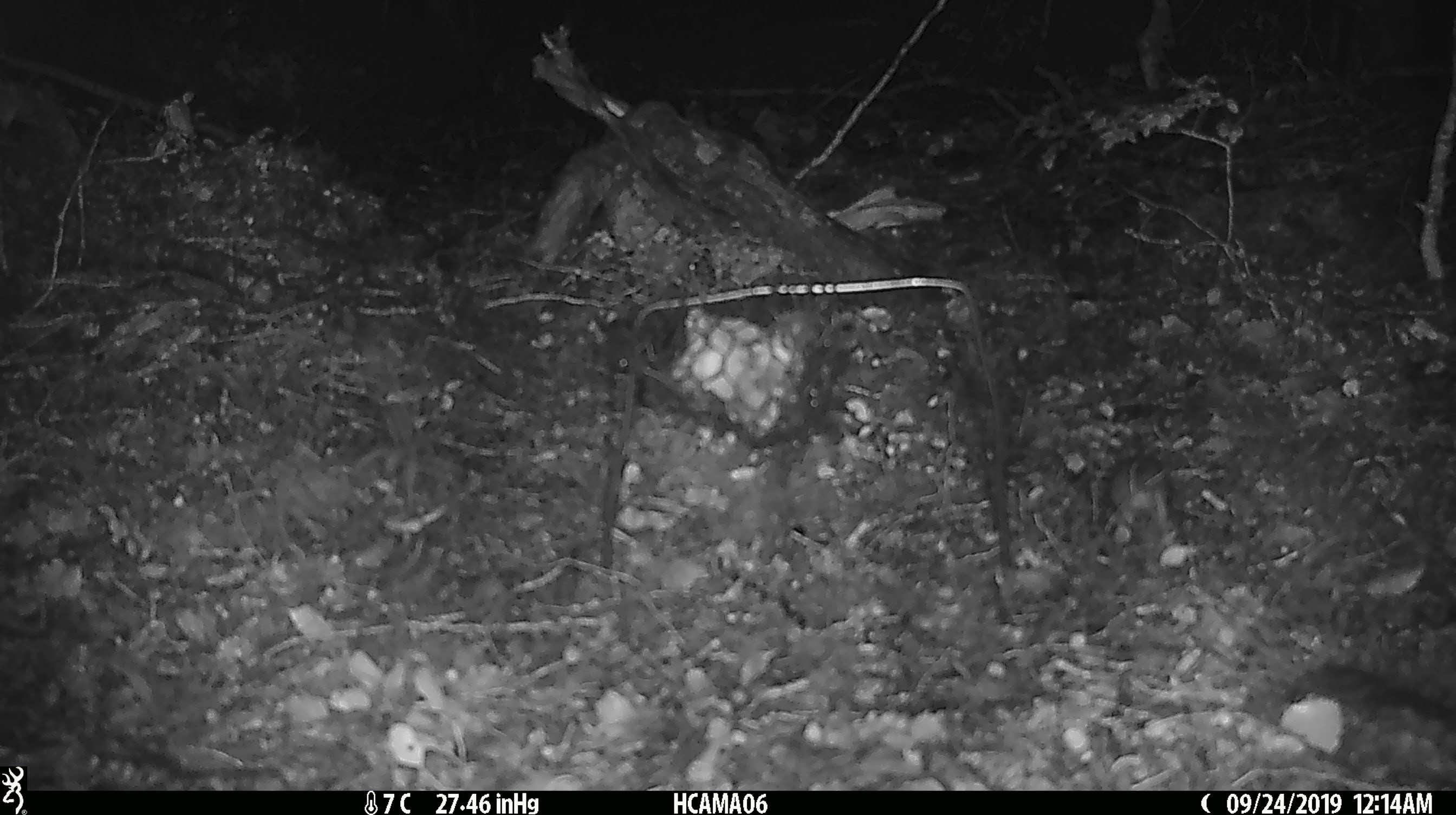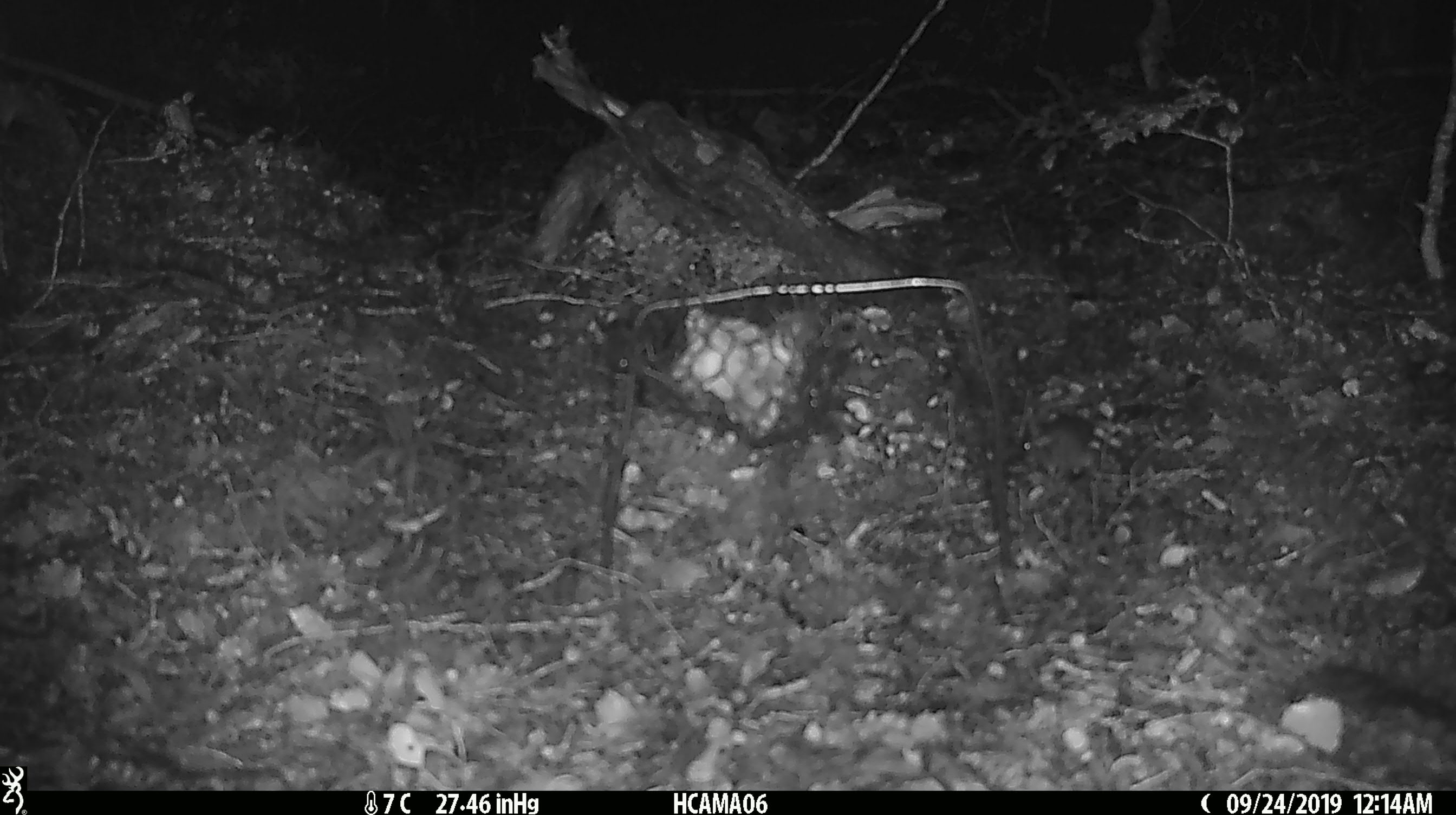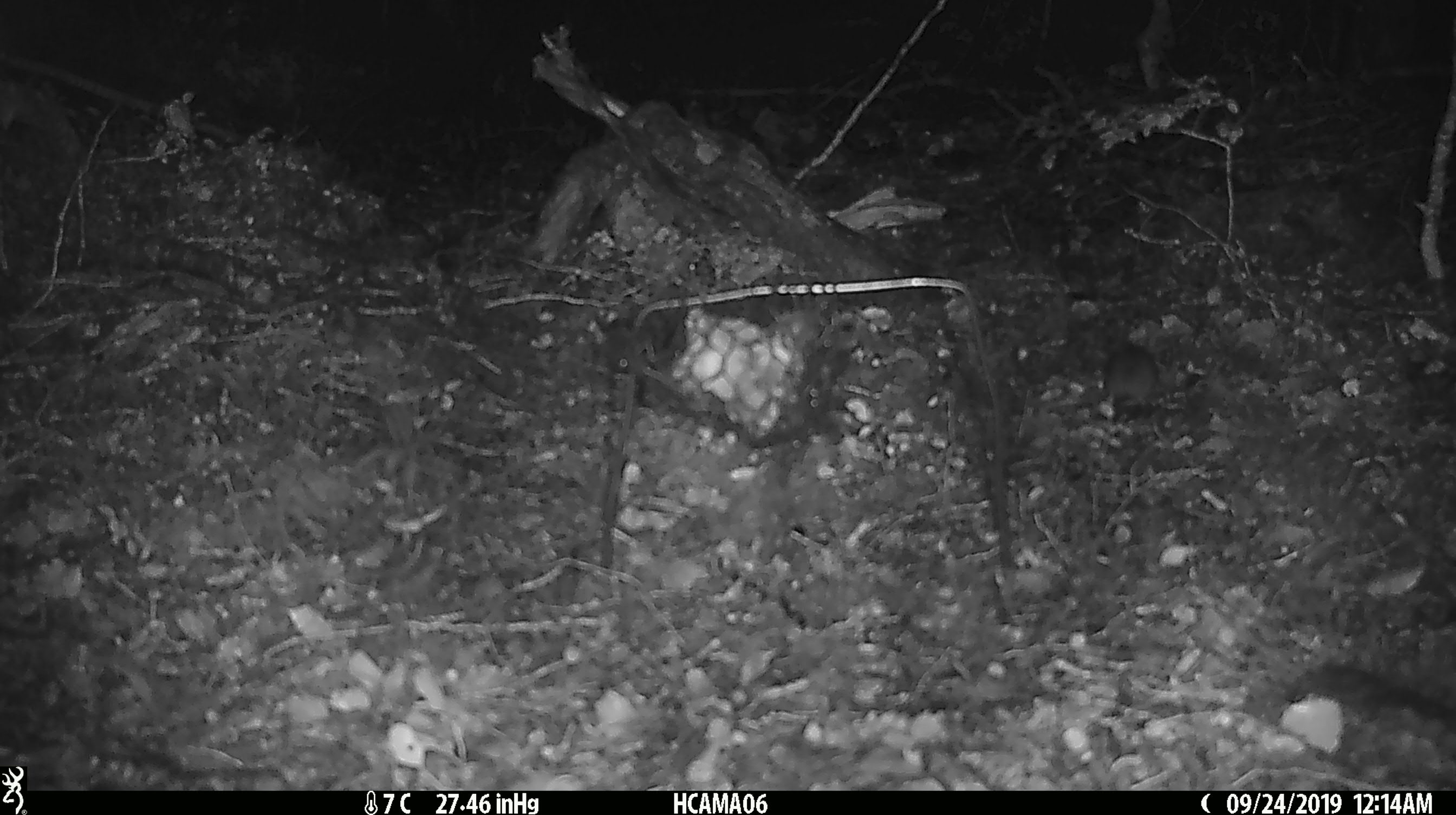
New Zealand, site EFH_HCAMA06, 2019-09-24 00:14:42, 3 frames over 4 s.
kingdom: Animalia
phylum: Chordata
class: Mammalia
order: Rodentia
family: Muridae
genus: Mus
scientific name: Mus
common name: mouse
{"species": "mouse (Mus)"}